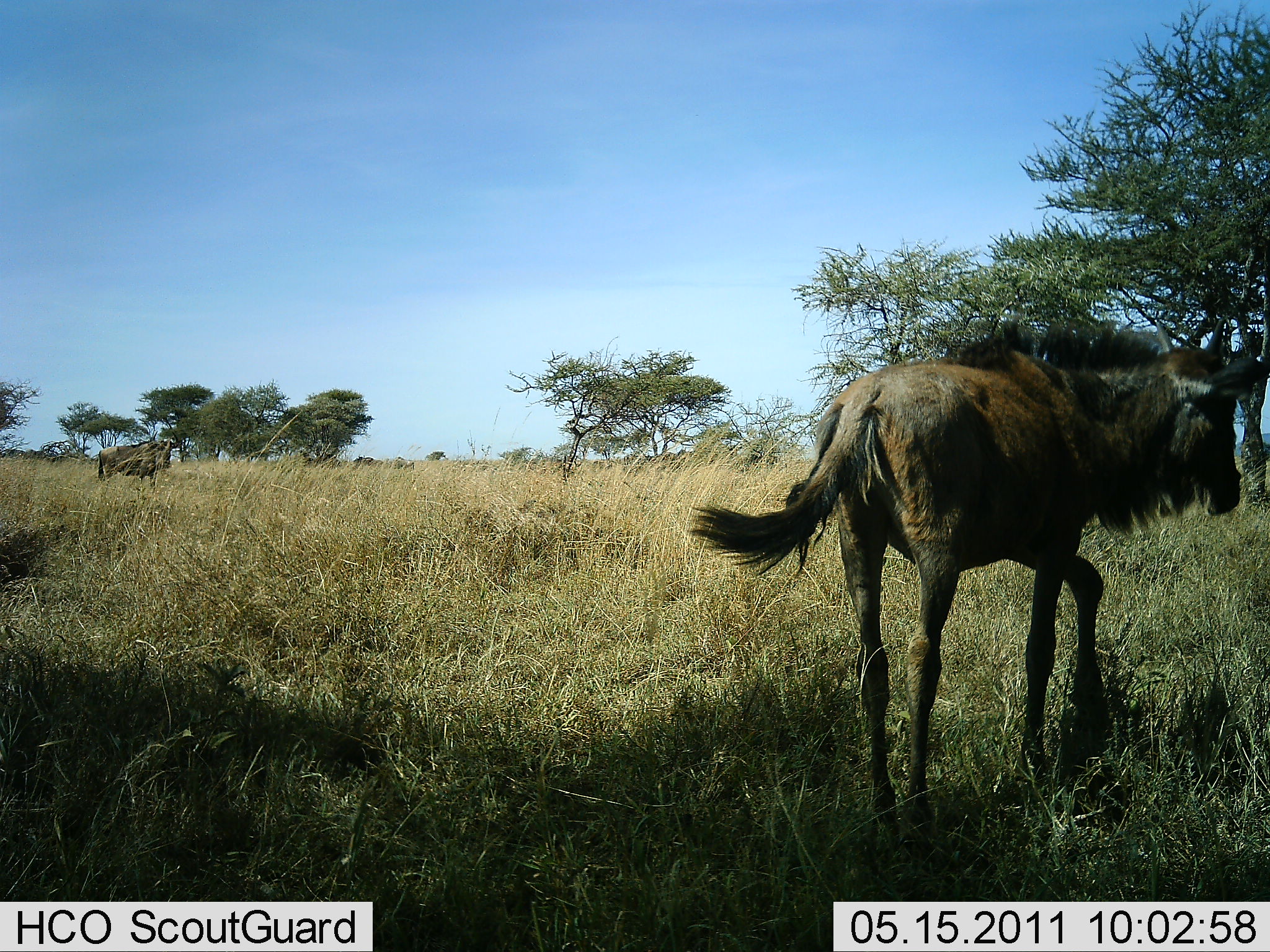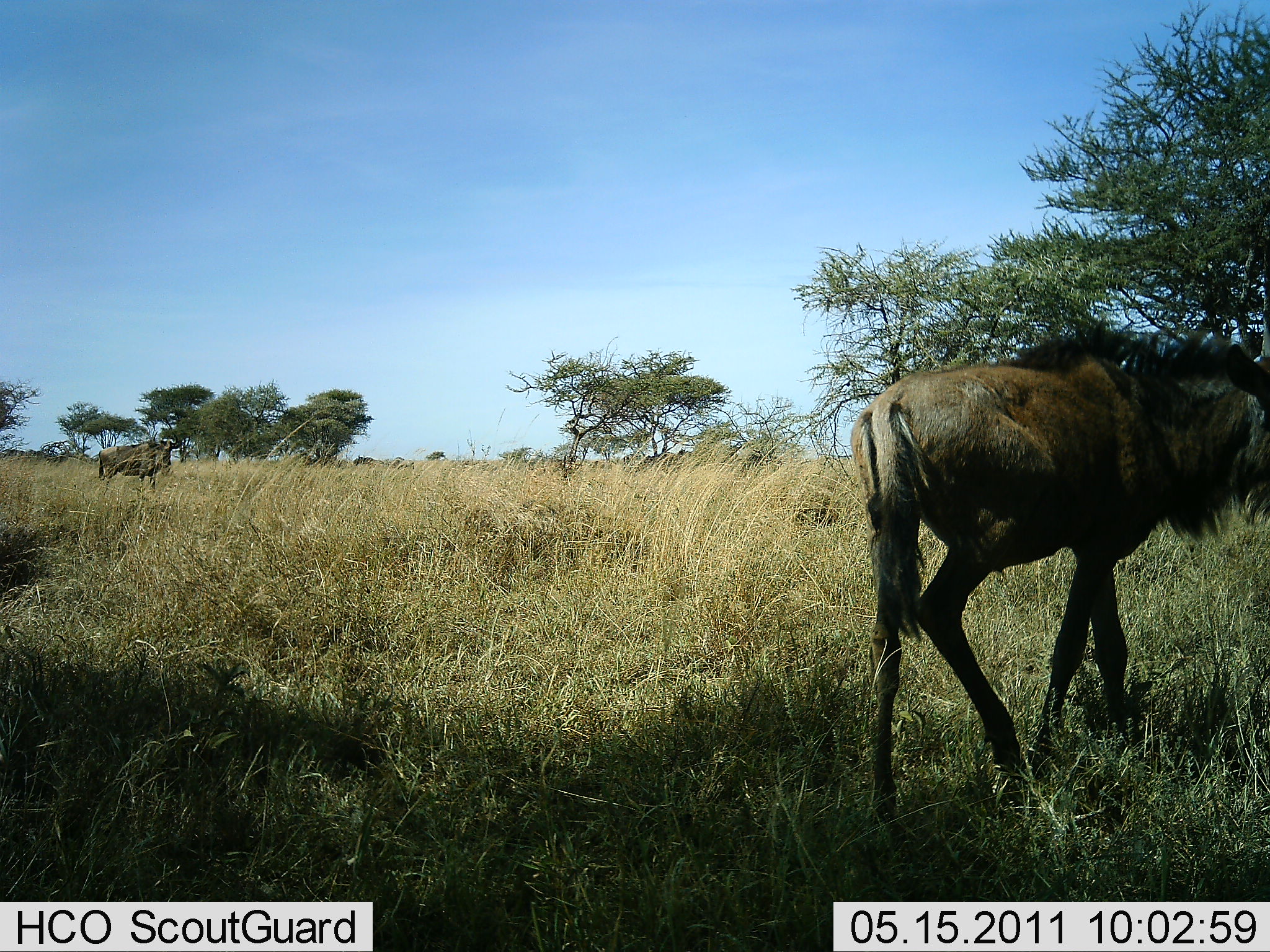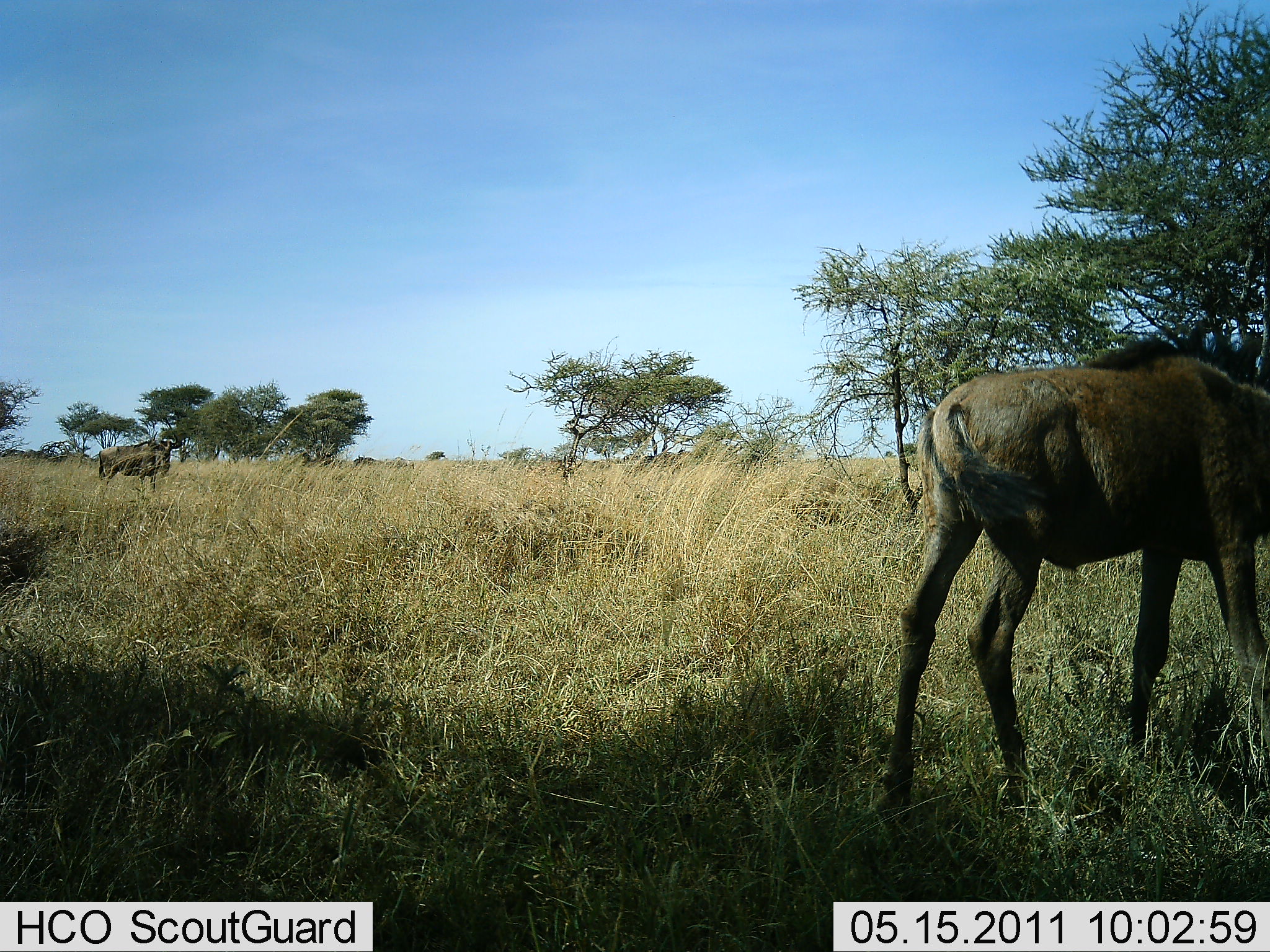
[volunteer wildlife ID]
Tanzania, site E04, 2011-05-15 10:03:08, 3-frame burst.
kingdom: Animalia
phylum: Chordata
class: Mammalia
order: Artiodactyla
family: Bovidae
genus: Connochaetes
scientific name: Connochaetes taurinus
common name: blue wildebeest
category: wildebeest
Wildebeest (blue wildebeest) (Connochaetes taurinus), count 2. Behavior (volunteer vote fractions): standing 50%, resting 0%, moving 100%, interacting 0%. Young present (vote fraction): 10%. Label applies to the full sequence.